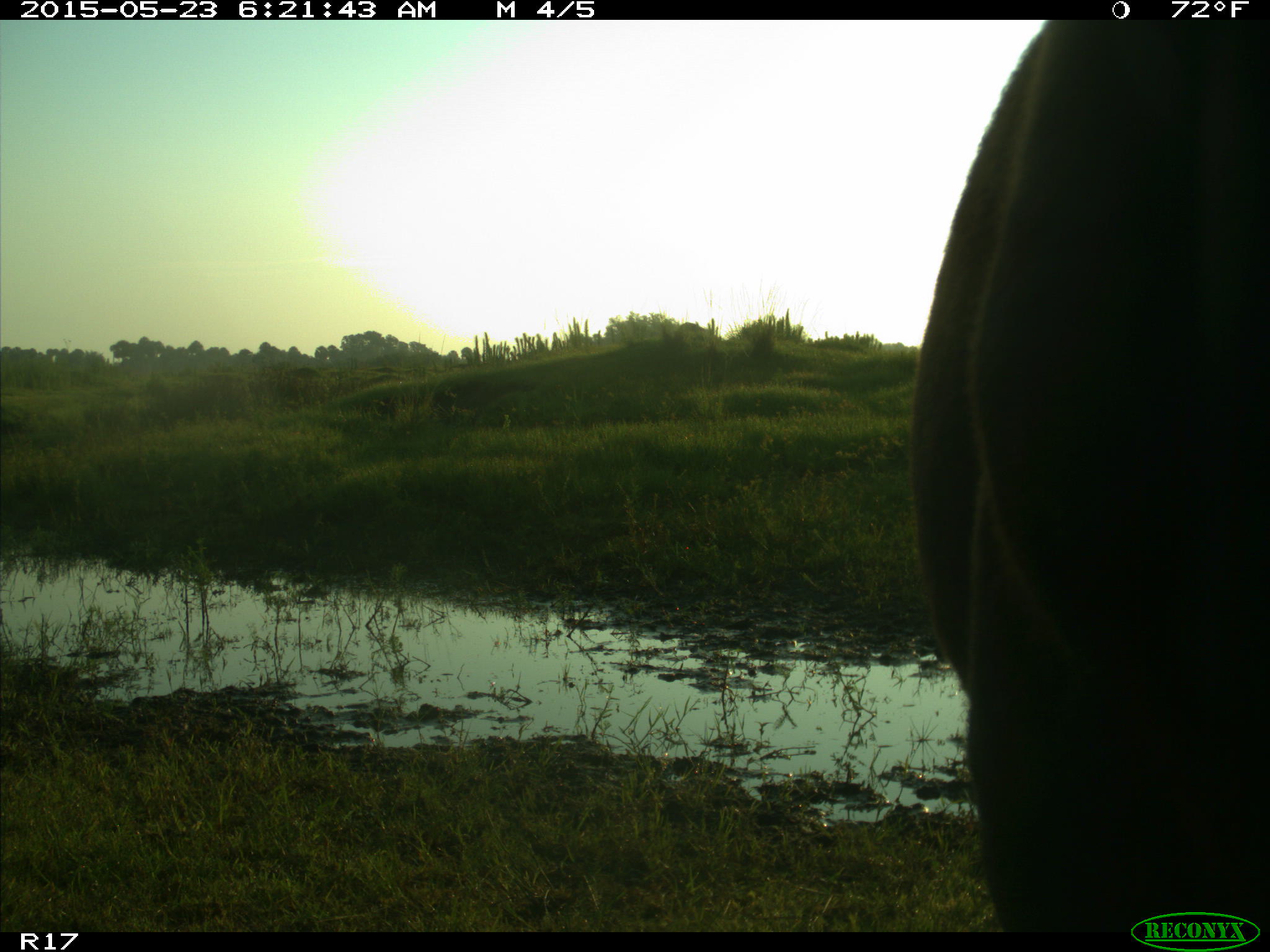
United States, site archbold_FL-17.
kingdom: Animalia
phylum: Chordata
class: Mammalia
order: Artiodactyla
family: Bovidae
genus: Bos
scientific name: Bos taurus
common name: domestic cow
Bos taurus (domestic cow).